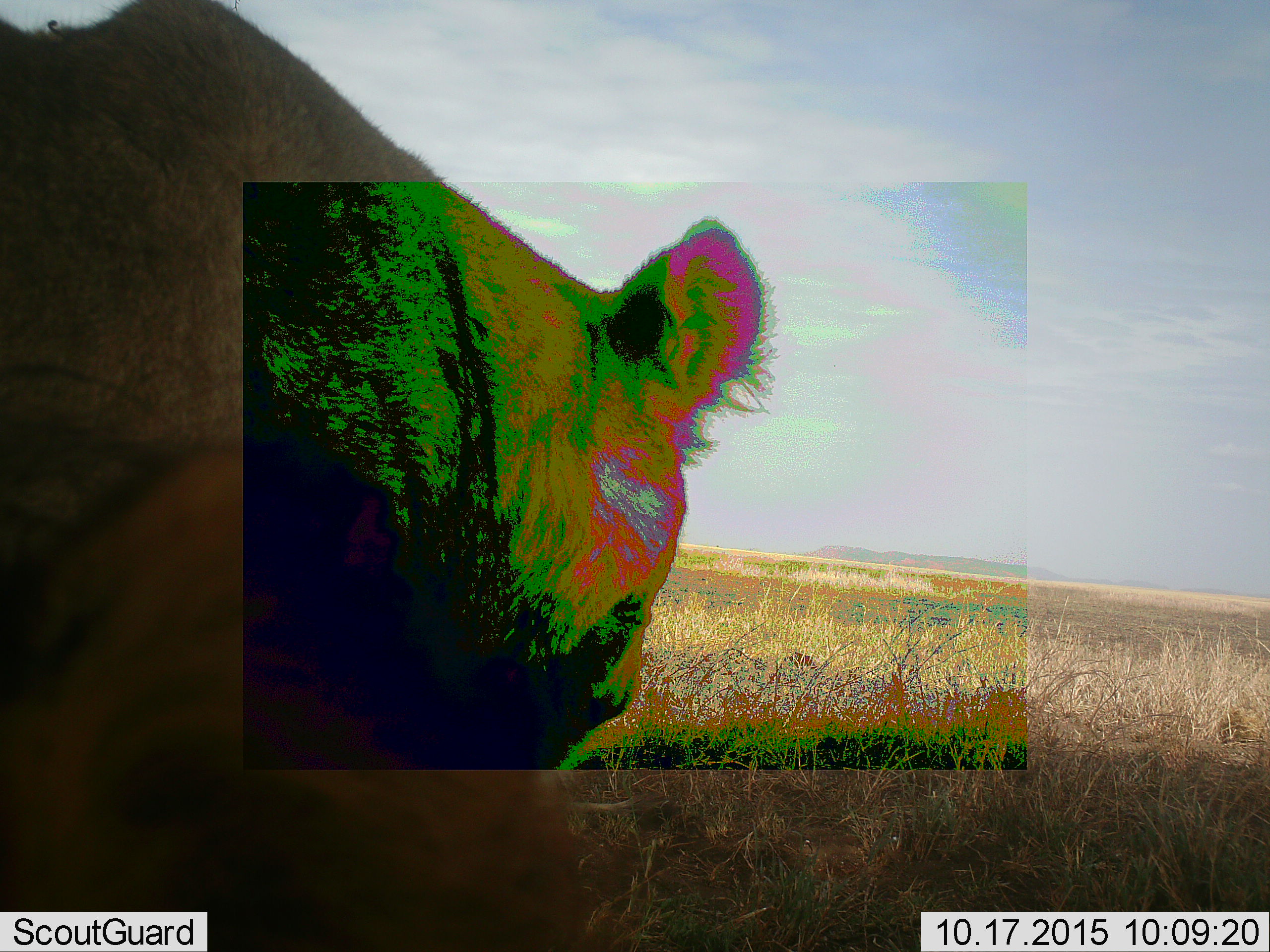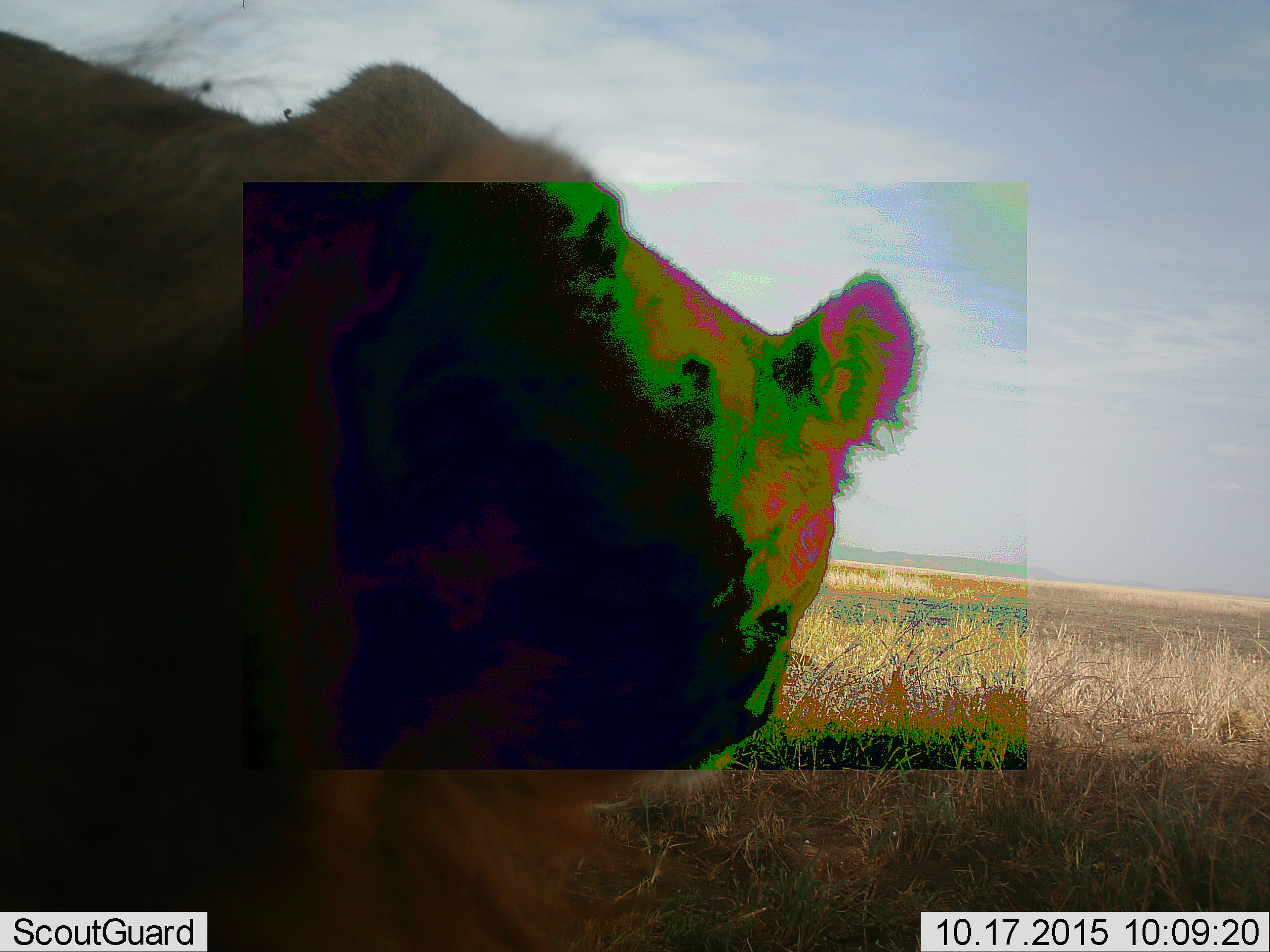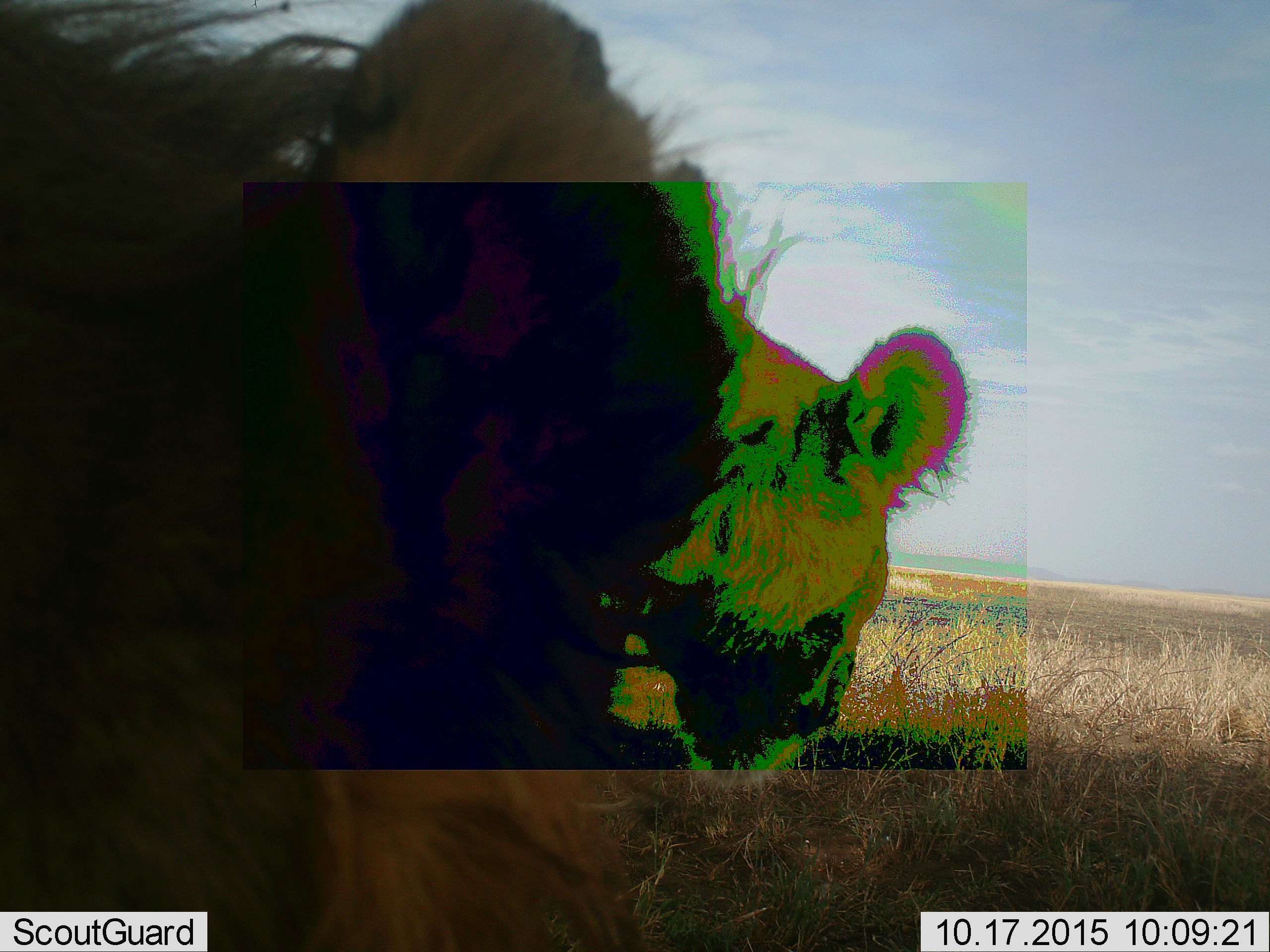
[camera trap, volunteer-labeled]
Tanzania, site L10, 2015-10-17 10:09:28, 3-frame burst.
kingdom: Animalia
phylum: Chordata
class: Mammalia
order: Carnivora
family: Felidae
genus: Panthera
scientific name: Panthera leo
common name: lion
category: lionmale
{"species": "lionmale (lion) (Panthera leo)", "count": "1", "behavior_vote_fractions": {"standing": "43%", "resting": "43%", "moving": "14%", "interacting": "0%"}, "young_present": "0%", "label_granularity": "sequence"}